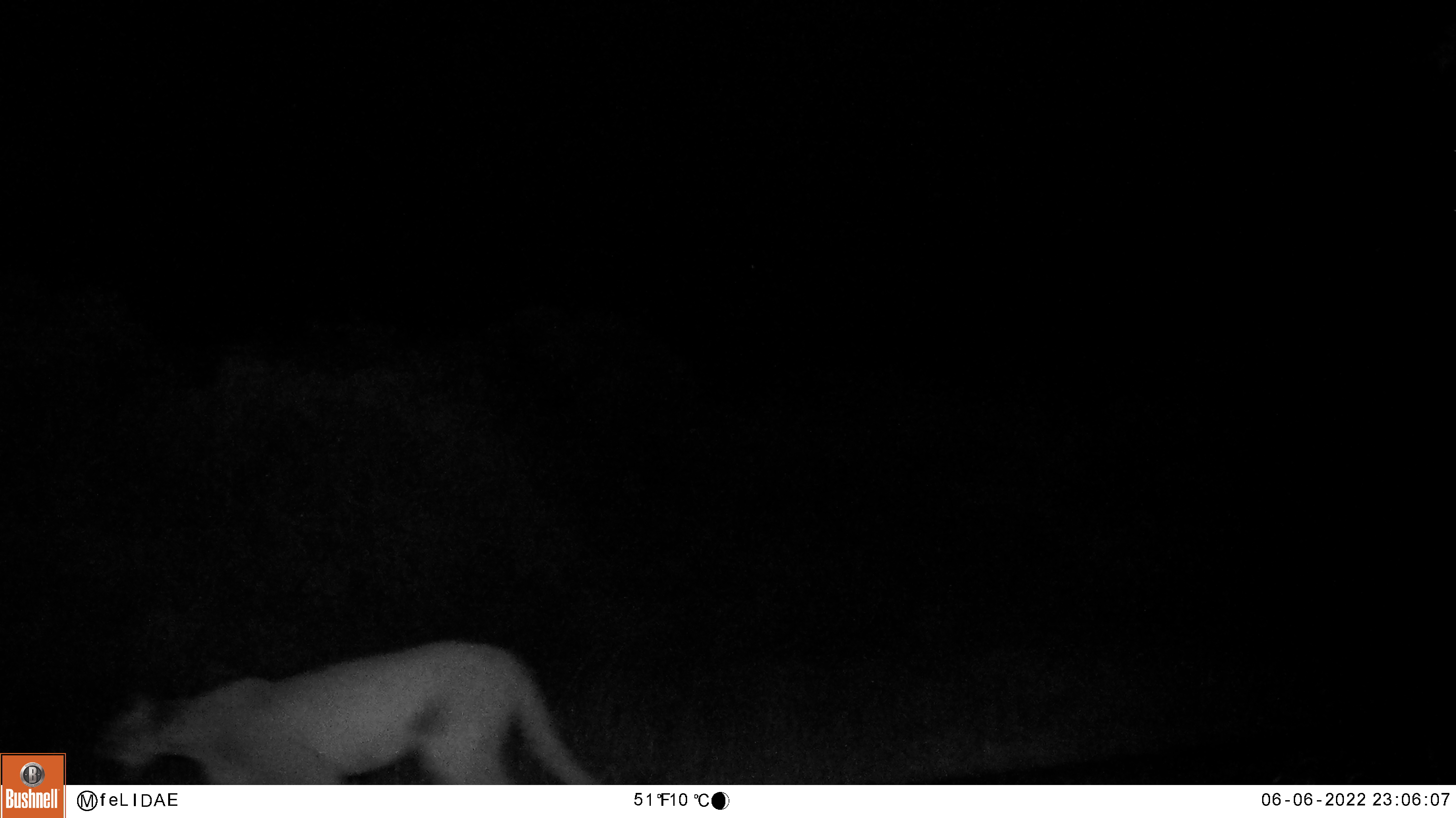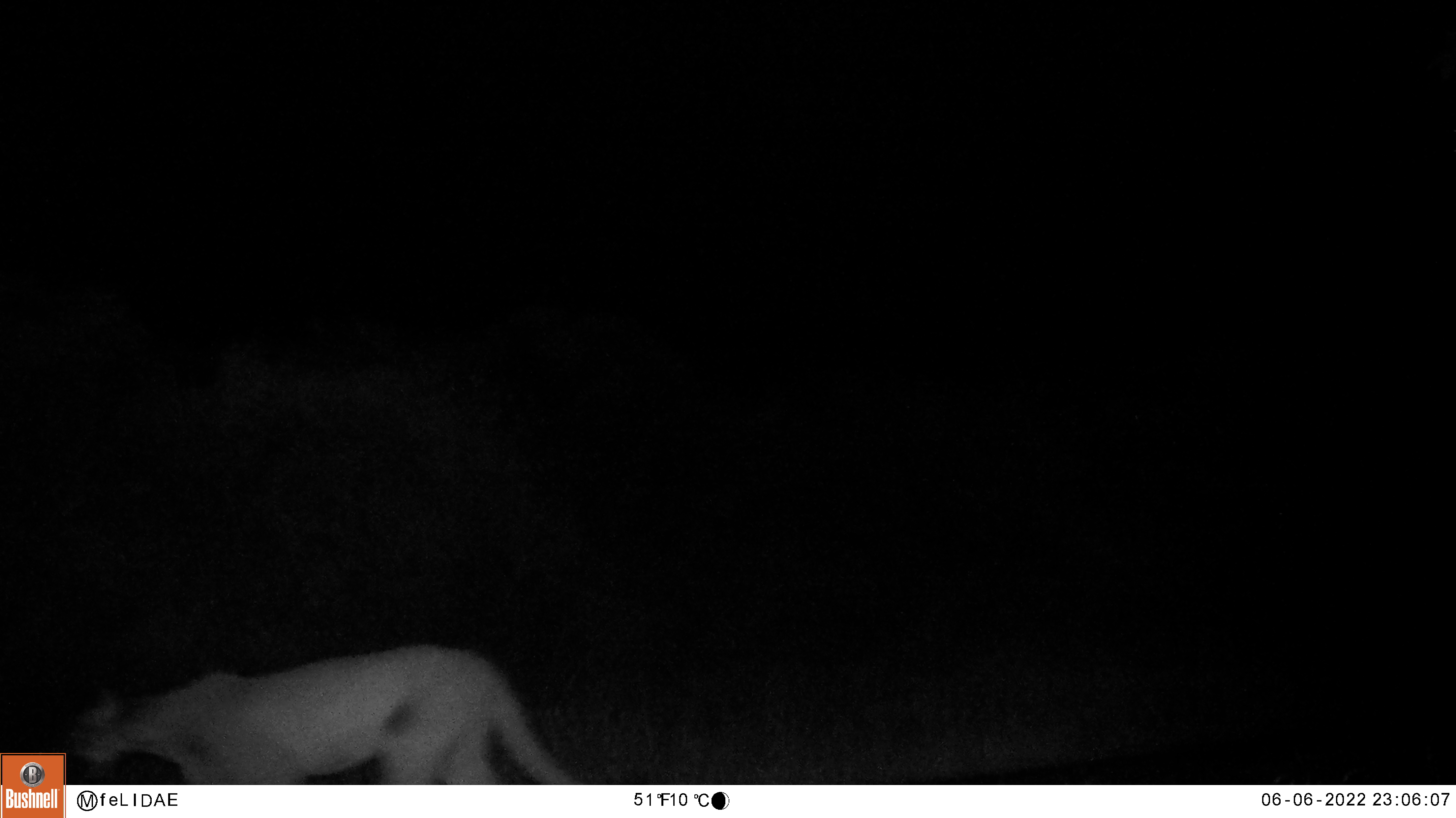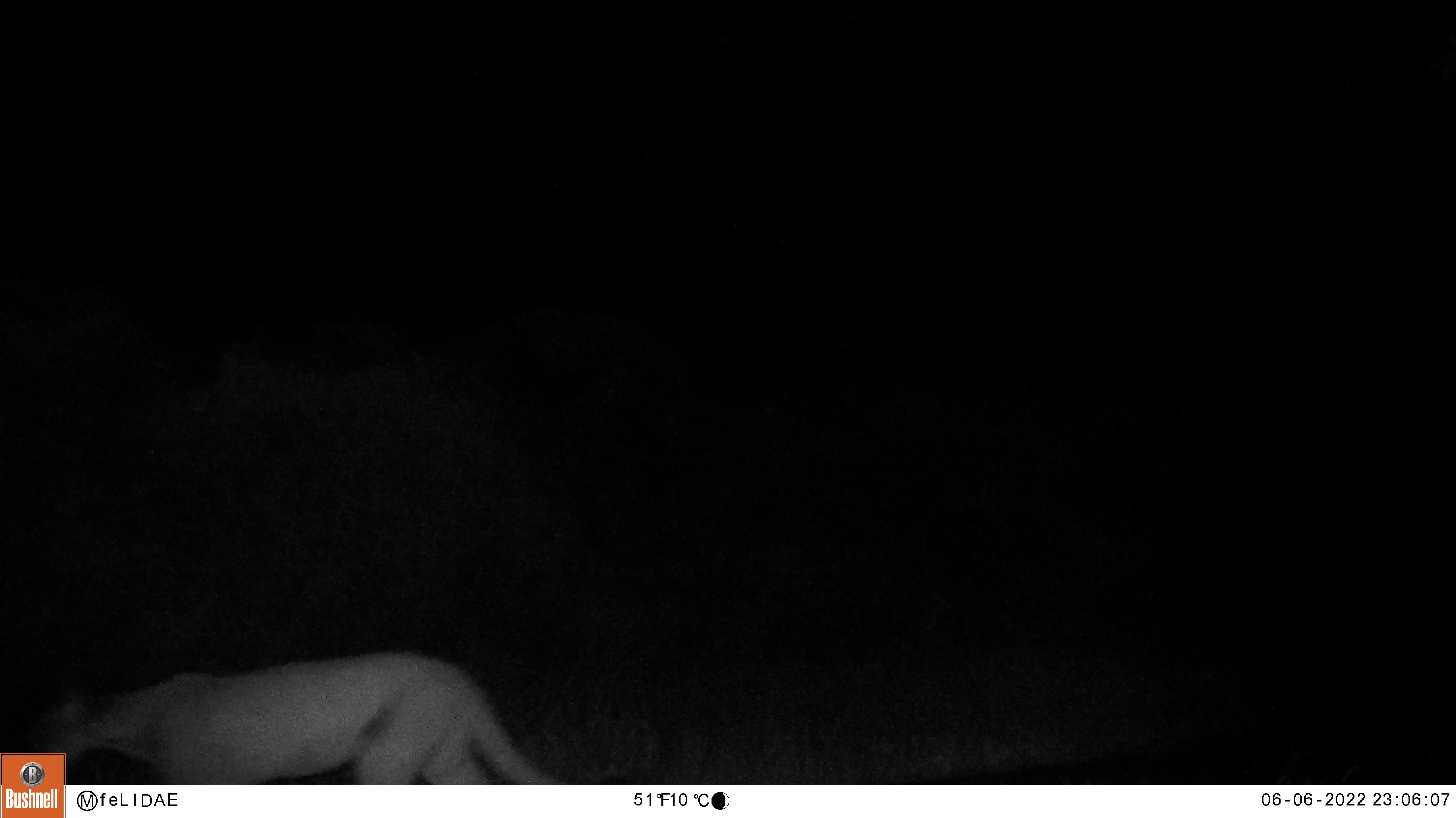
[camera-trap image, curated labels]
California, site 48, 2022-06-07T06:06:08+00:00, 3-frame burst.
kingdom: Animalia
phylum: Chordata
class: Mammalia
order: Carnivora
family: Felidae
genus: Puma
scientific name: Puma concolor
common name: puma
Puma (Puma concolor).